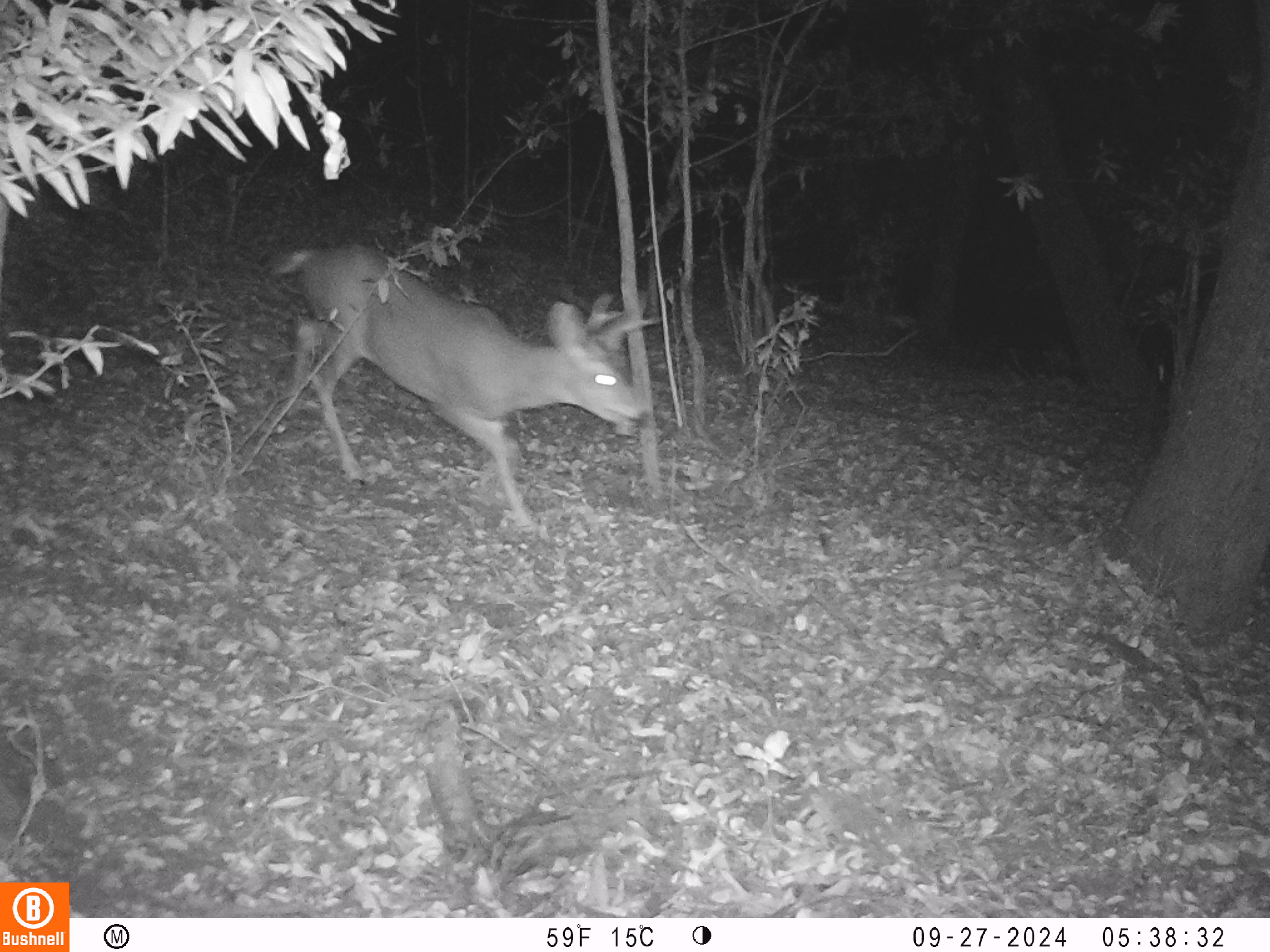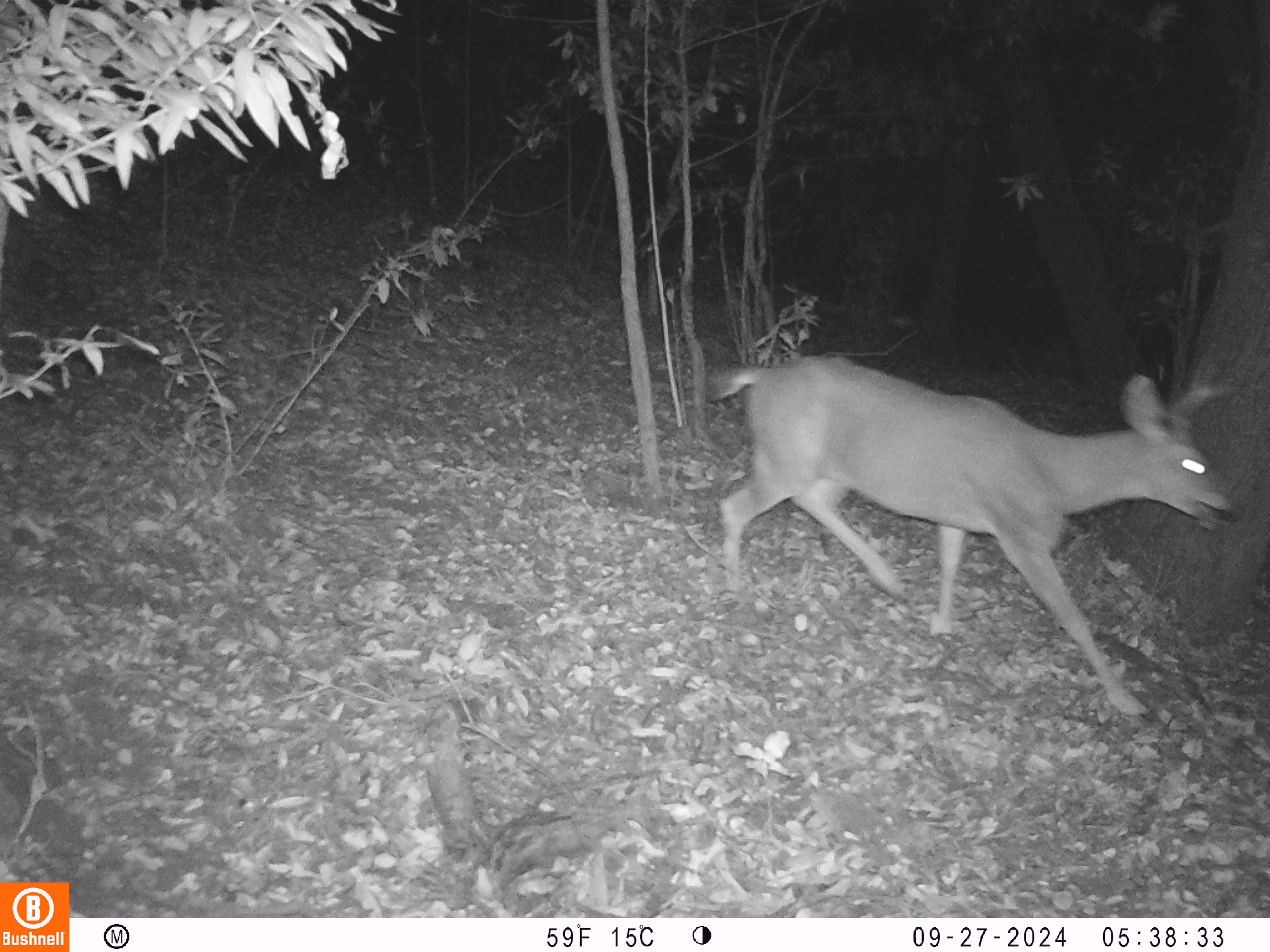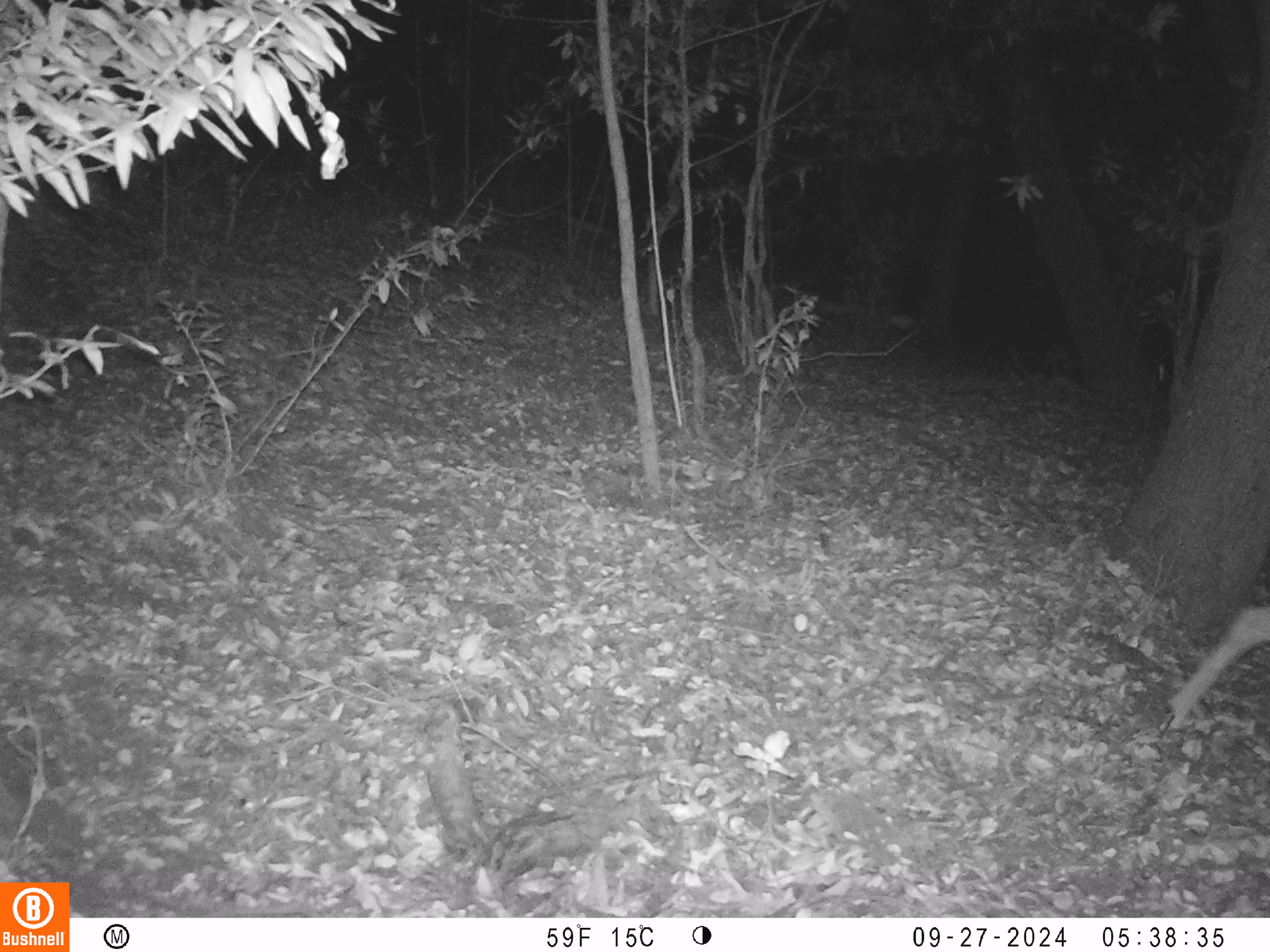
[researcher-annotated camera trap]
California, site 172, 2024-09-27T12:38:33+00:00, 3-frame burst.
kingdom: Animalia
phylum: Chordata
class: Mammalia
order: Artiodactyla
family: Cervidae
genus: Odocoileus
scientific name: Odocoileus hemionus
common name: mule deer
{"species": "mule deer (Odocoileus hemionus)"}